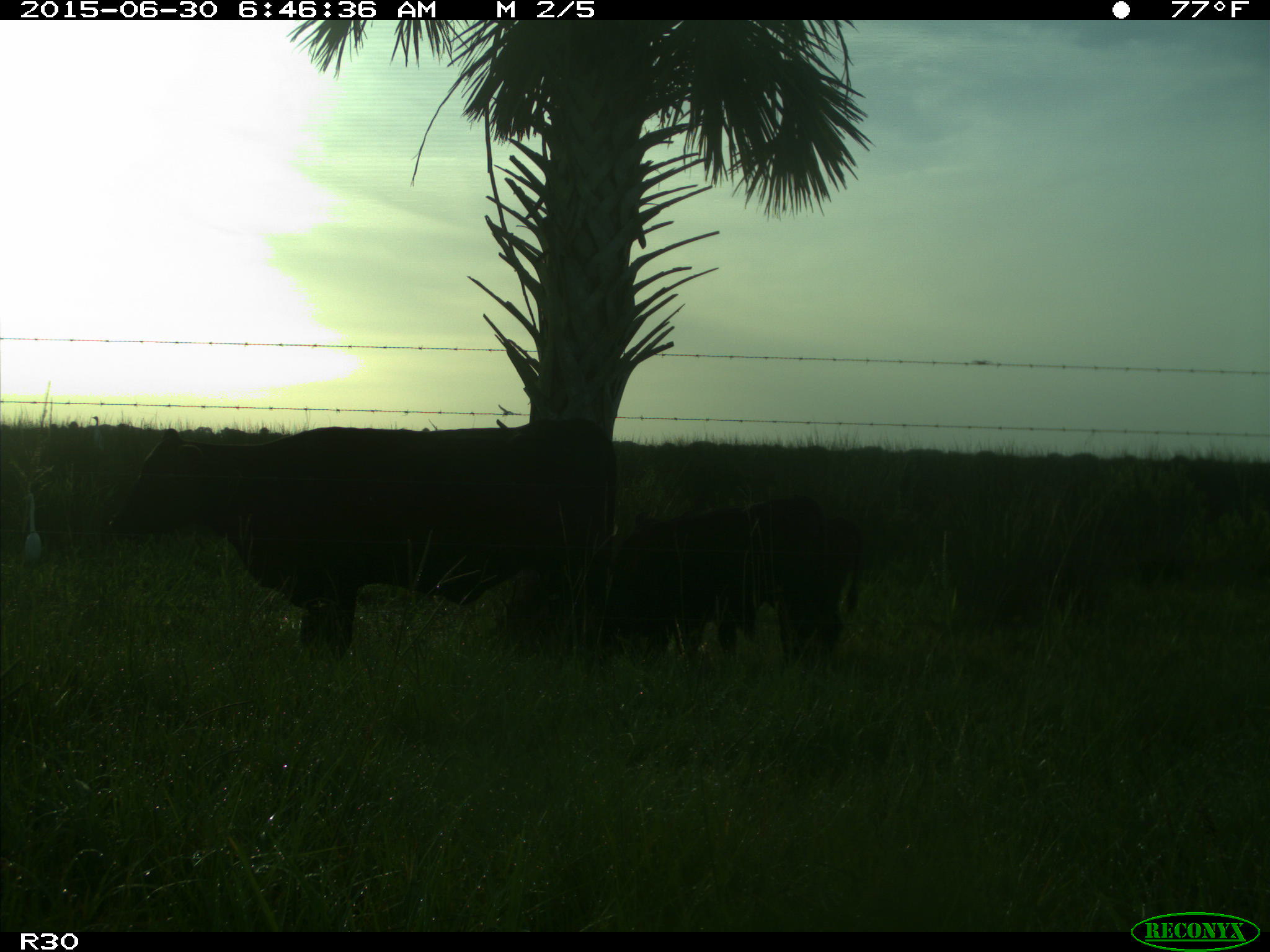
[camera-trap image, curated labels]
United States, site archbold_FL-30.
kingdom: Animalia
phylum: Chordata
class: Mammalia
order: Artiodactyla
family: Bovidae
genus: Bos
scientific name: Bos taurus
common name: domestic cow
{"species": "Bos taurus (domestic cow)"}